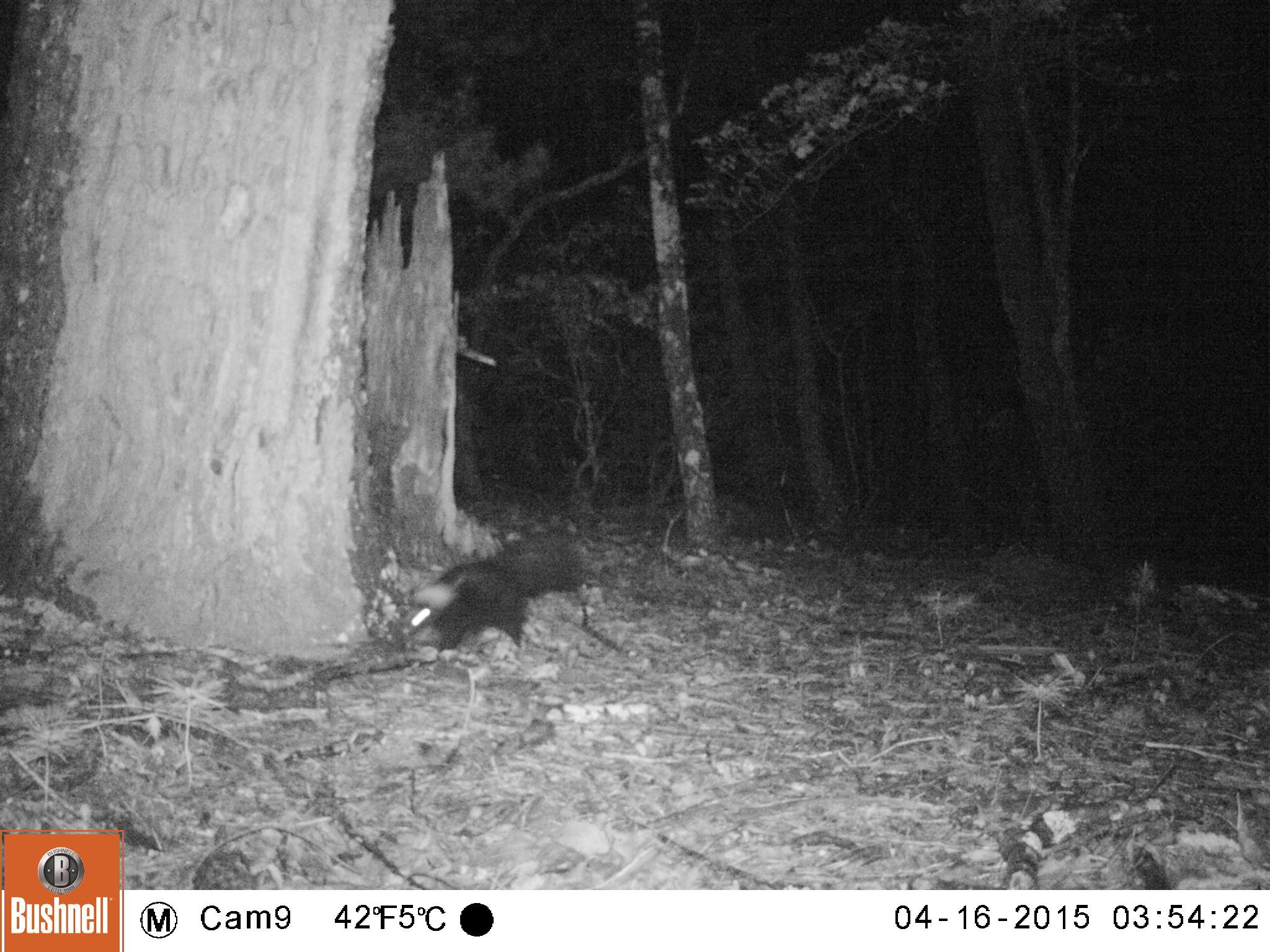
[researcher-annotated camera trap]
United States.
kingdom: Animalia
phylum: Chordata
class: Mammalia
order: Carnivora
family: Mephitidae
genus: Mephitis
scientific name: Mephitis mephitis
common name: striped skunk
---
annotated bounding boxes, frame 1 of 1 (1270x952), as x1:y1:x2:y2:
Striped Skunk: 396:524:592:665